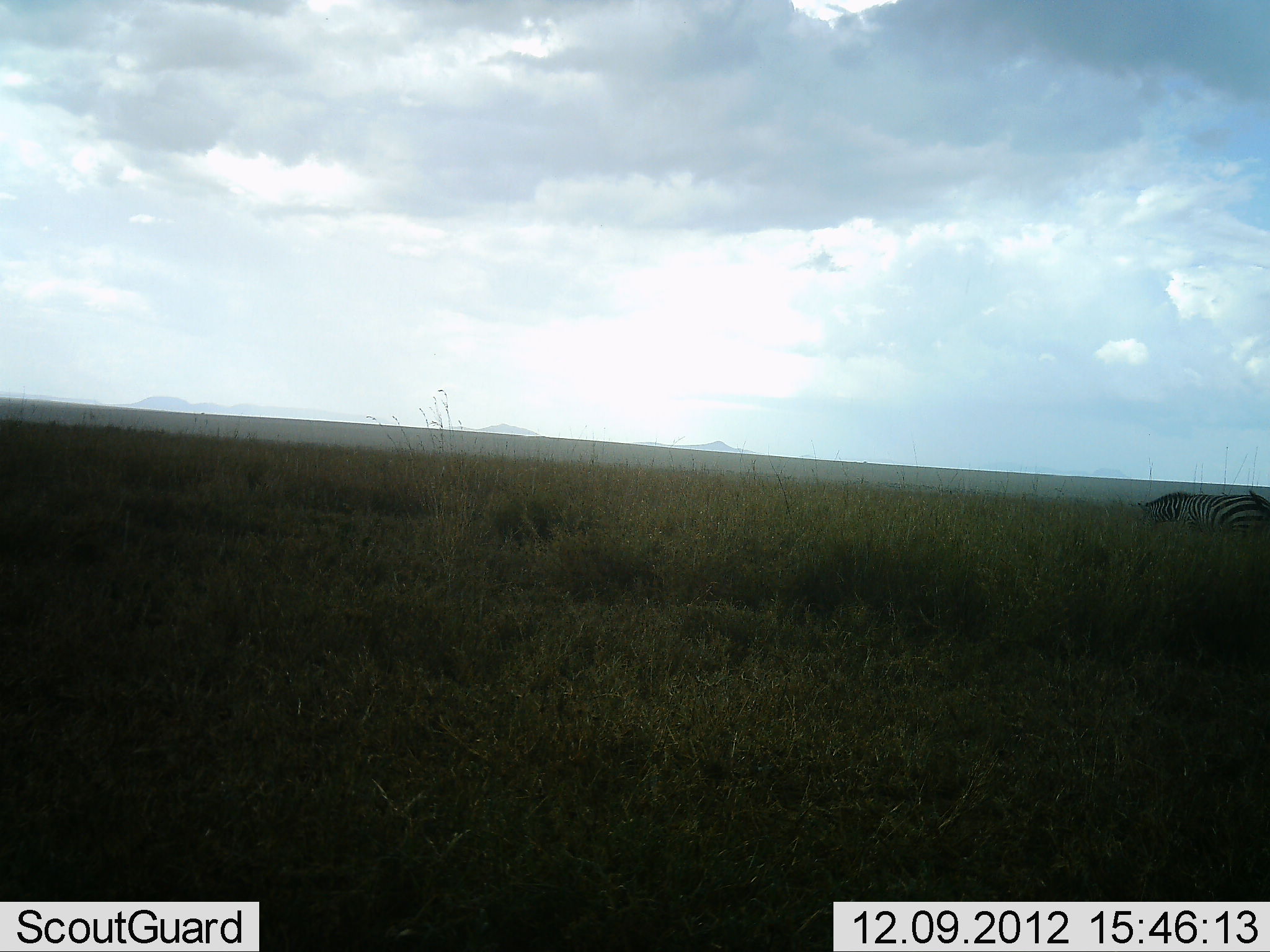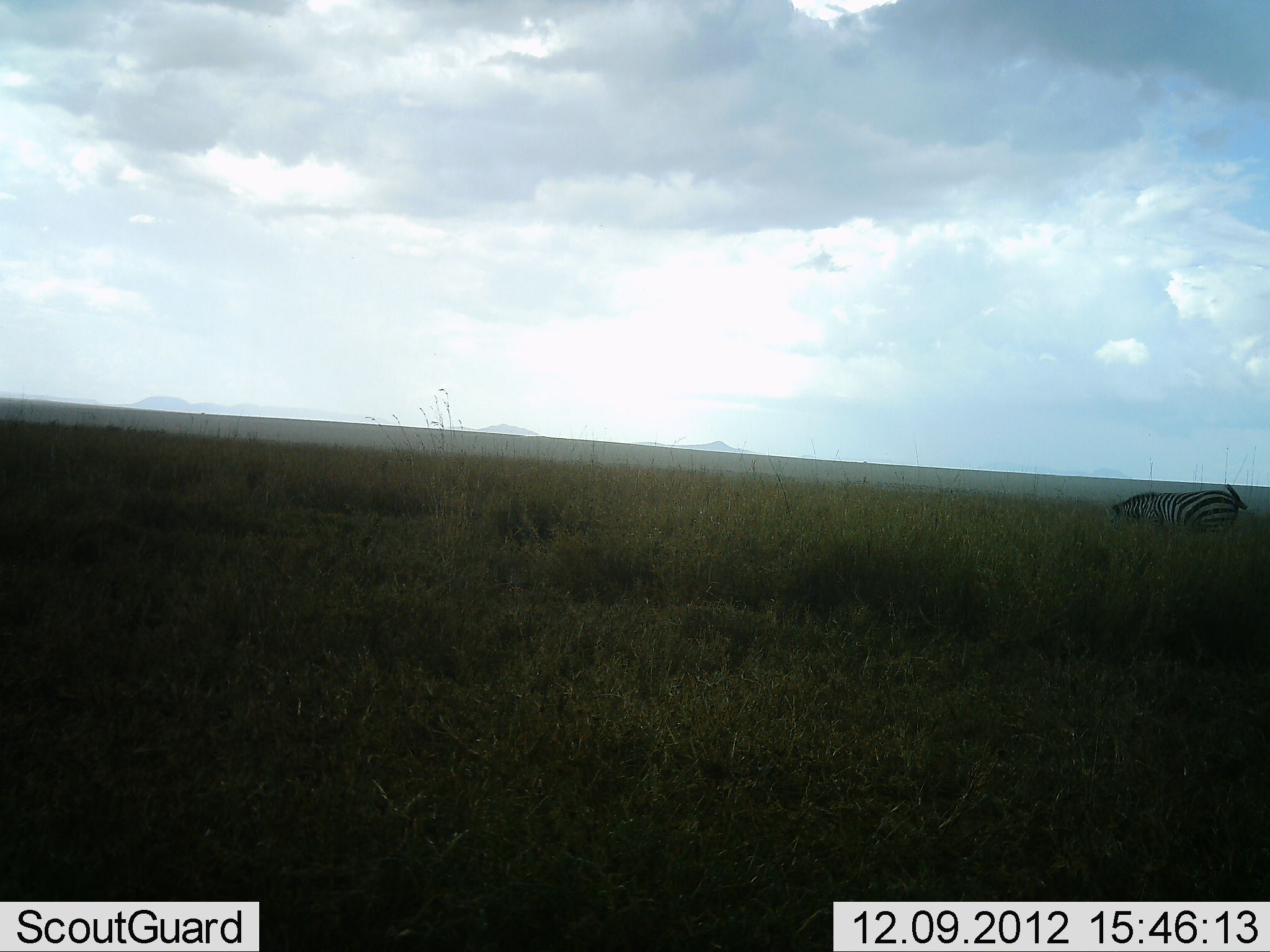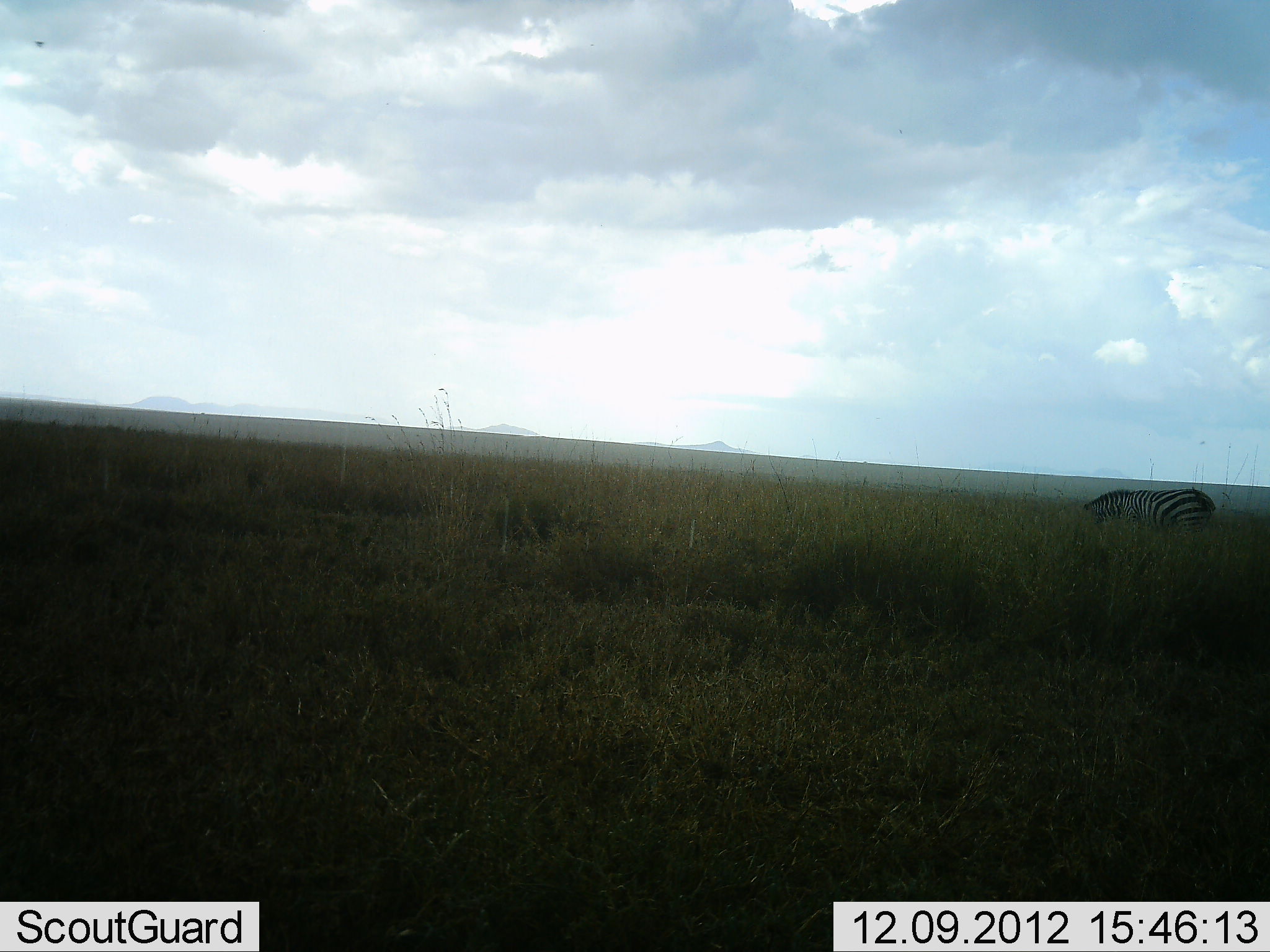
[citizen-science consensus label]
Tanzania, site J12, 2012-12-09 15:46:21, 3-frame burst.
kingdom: Animalia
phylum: Chordata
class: Mammalia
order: Perissodactyla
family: Equidae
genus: Equus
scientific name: Equus quagga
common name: plains zebra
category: zebra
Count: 1.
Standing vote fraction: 10%.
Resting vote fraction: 0%.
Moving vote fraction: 70%.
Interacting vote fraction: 0%.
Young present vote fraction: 0%.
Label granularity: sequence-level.